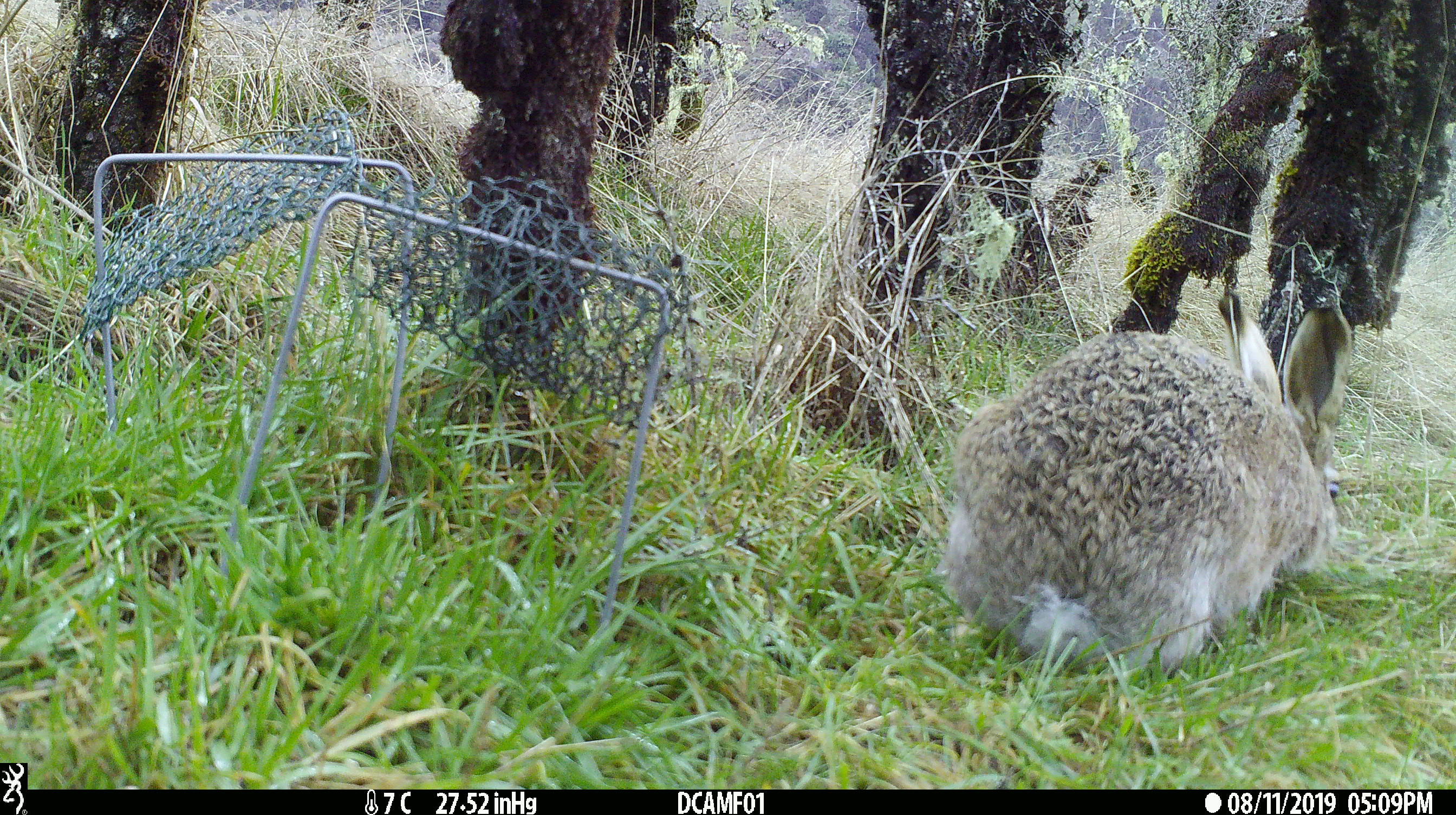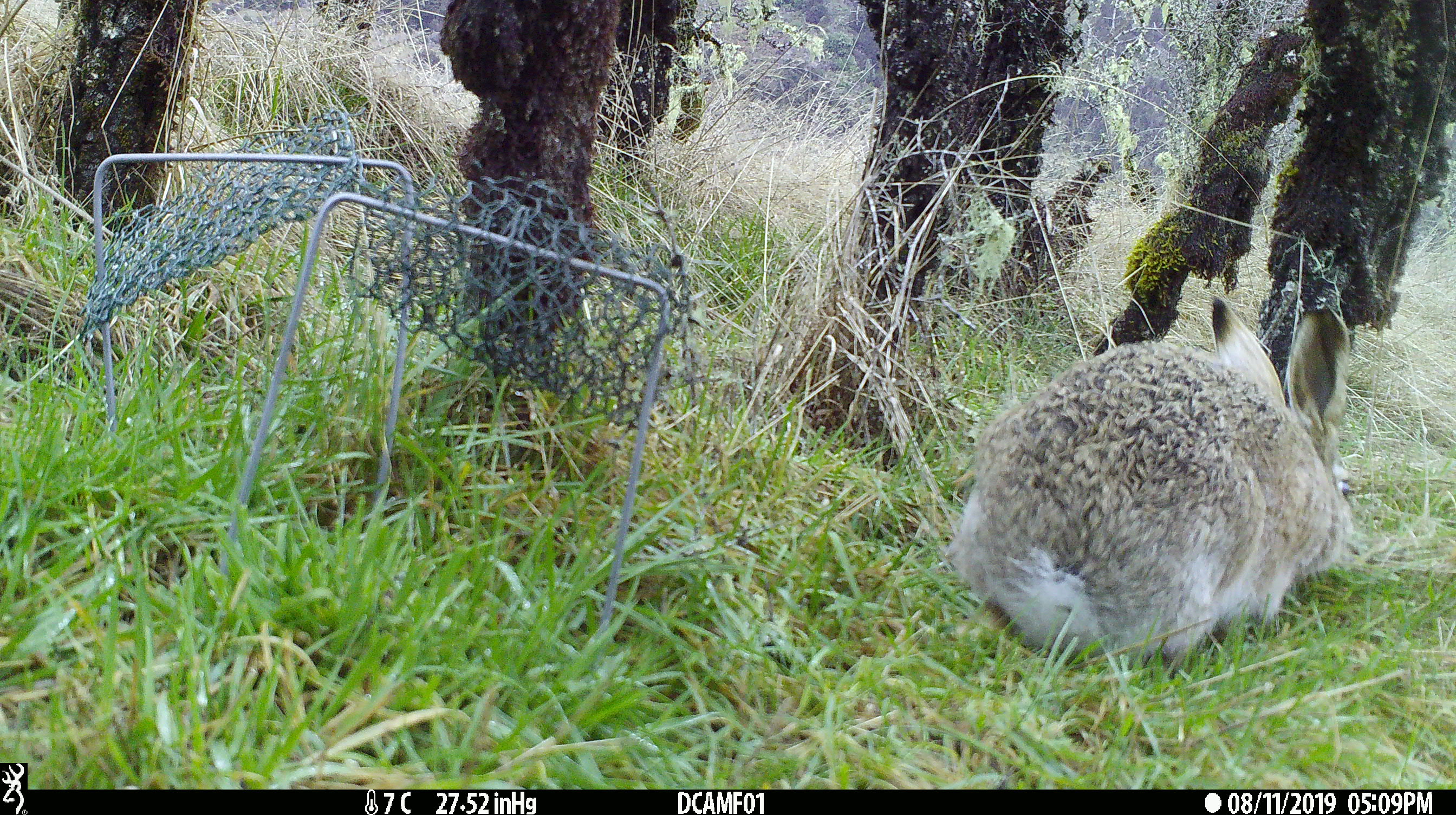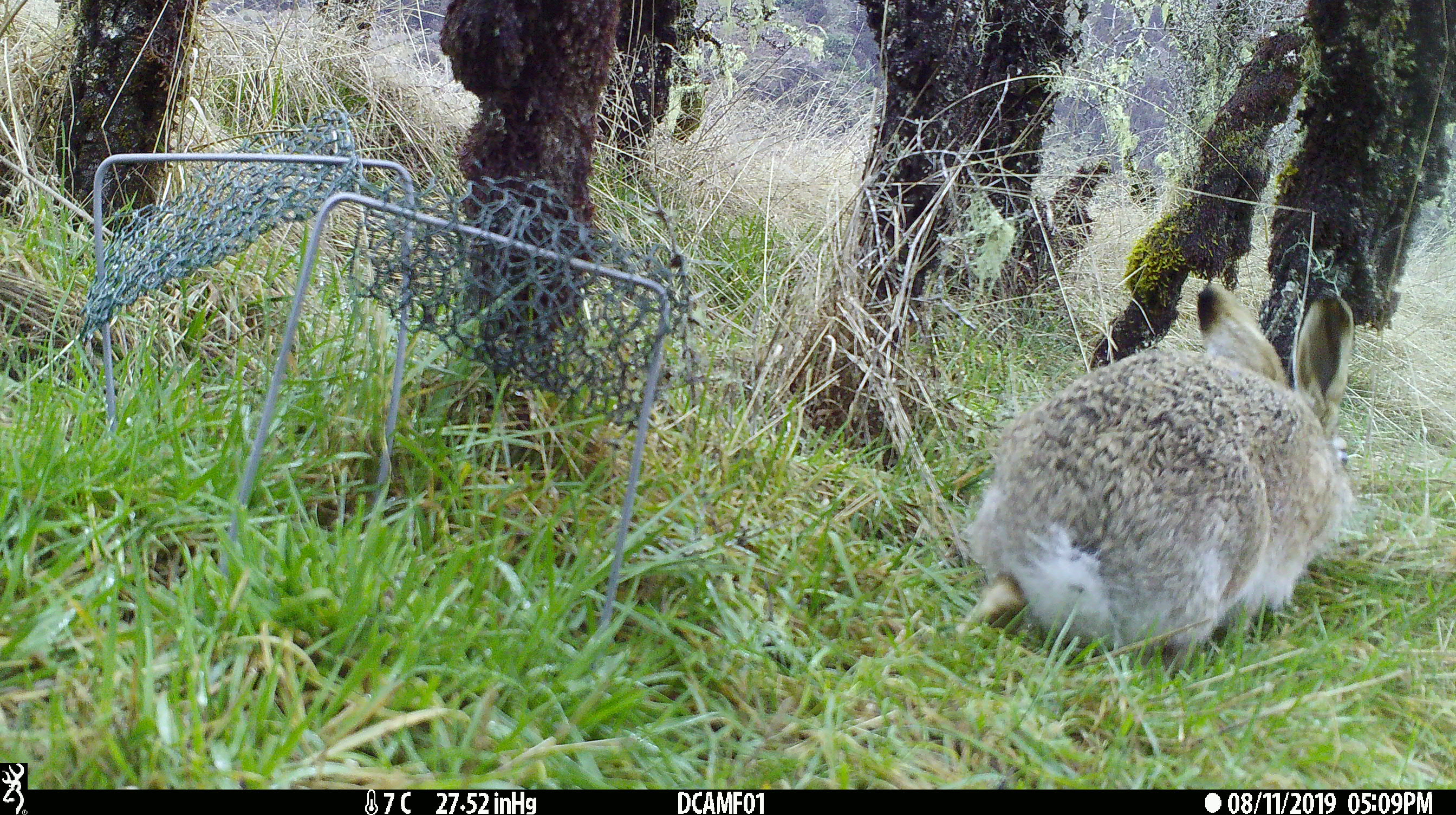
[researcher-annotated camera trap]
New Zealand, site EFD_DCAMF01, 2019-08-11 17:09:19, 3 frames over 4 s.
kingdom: Animalia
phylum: Chordata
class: Mammalia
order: Lagomorpha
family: Leporidae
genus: Lepus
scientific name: Lepus europaeus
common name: brown hare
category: hare